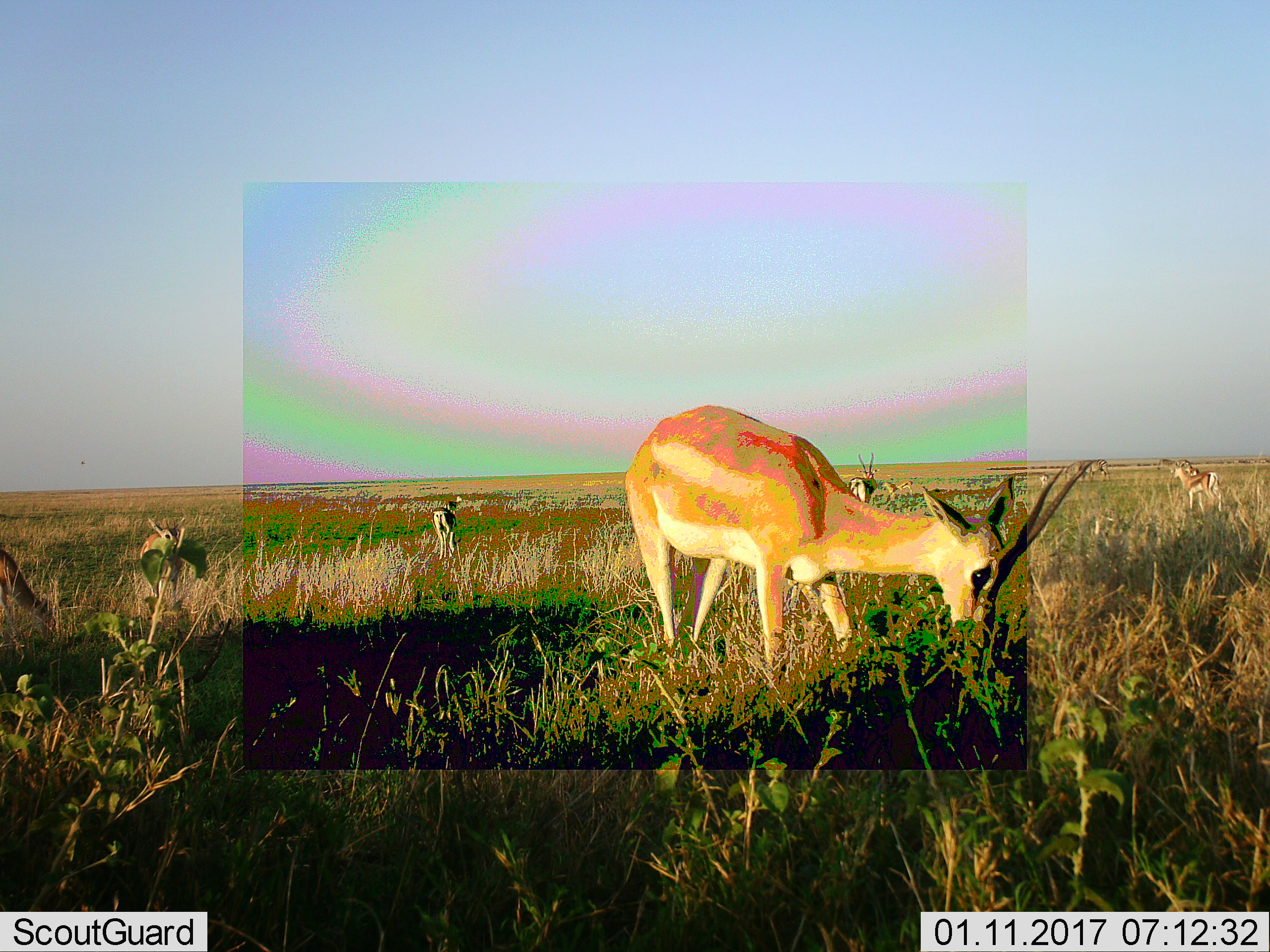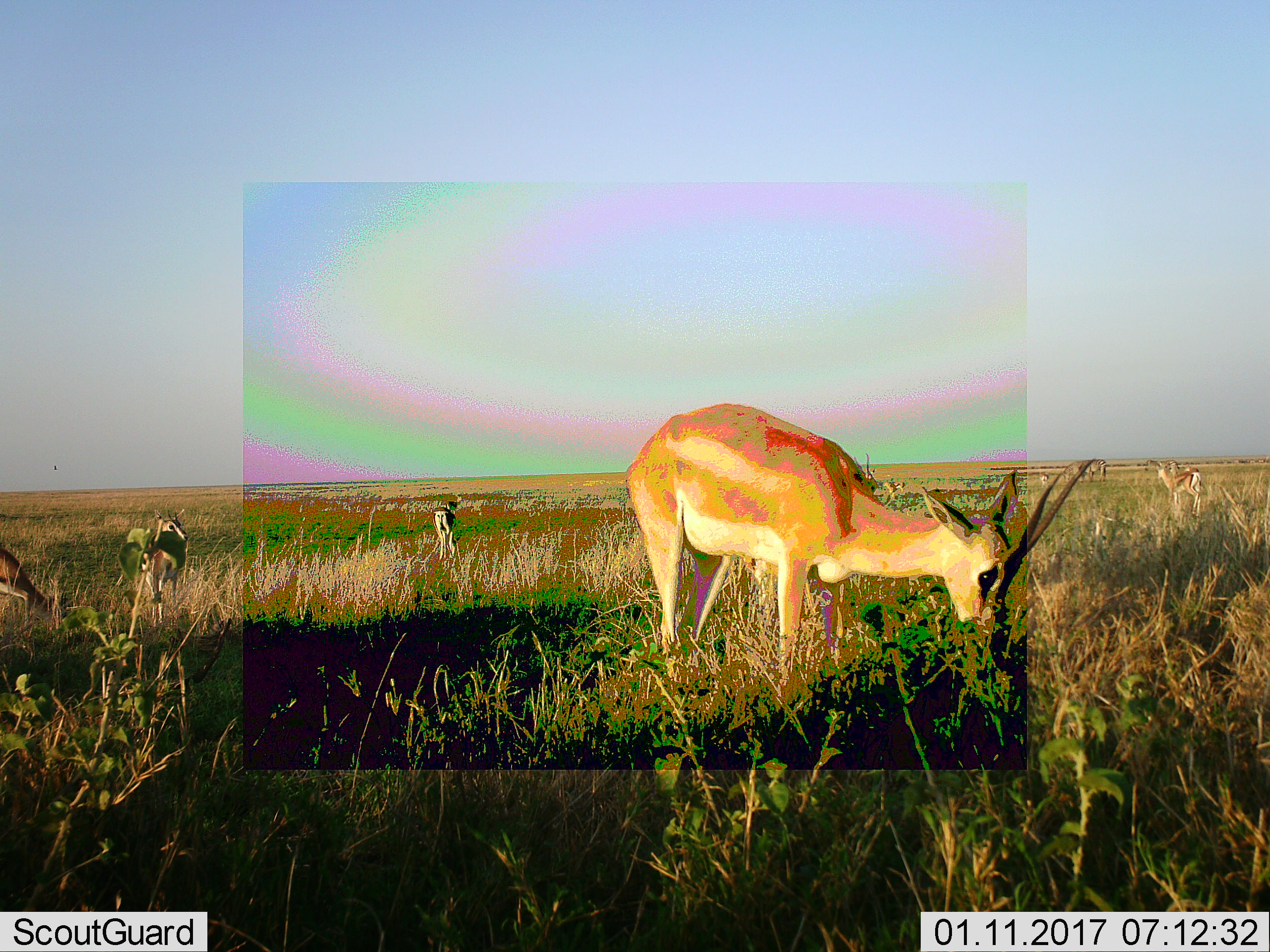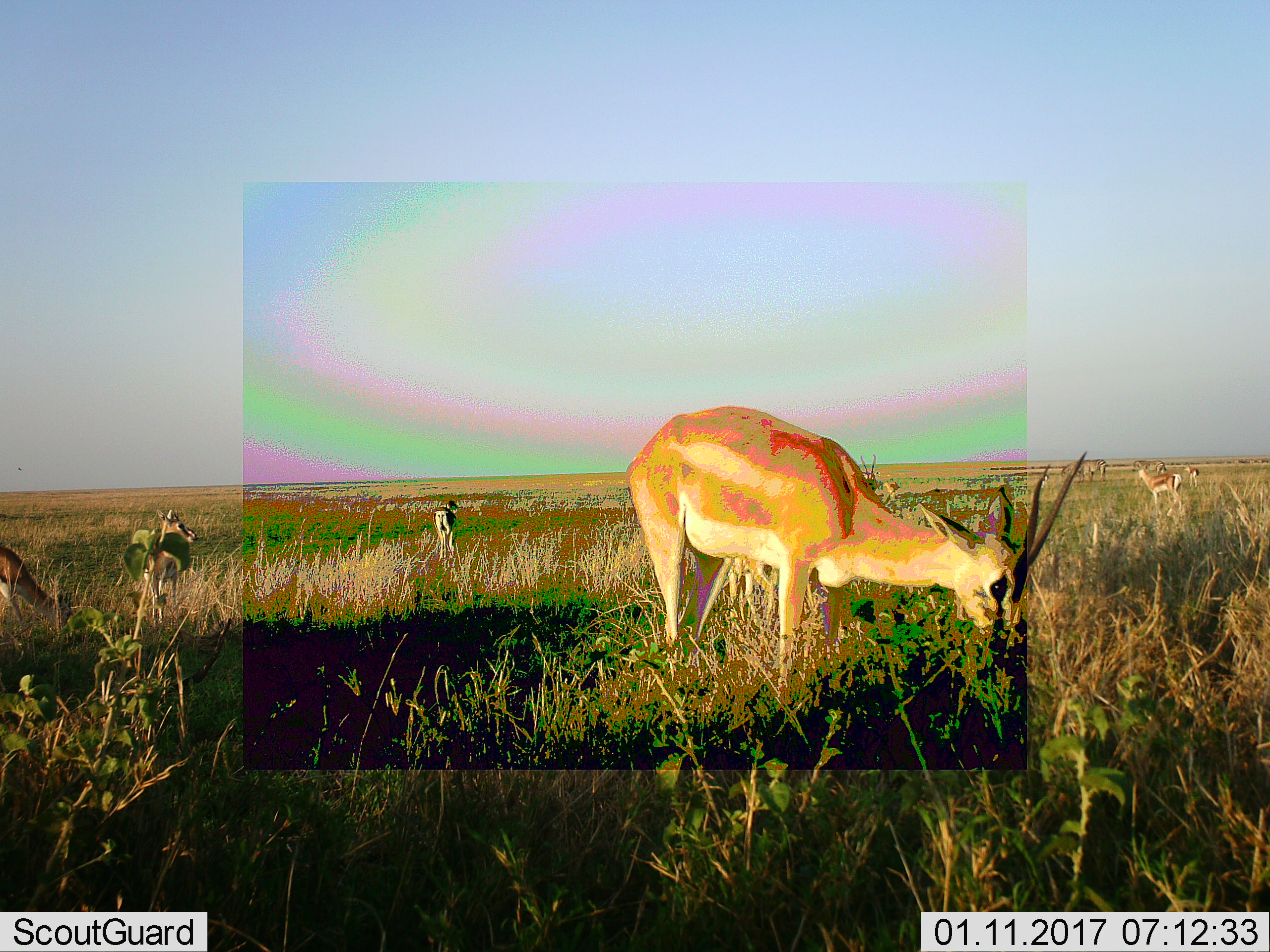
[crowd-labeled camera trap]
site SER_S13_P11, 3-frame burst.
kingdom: Animalia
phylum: Chordata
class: Mammalia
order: Artiodactyla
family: Bovidae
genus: Eudorcas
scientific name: Eudorcas thomsonii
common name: thomson's gazelle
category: gazellethomsons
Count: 5.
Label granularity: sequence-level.